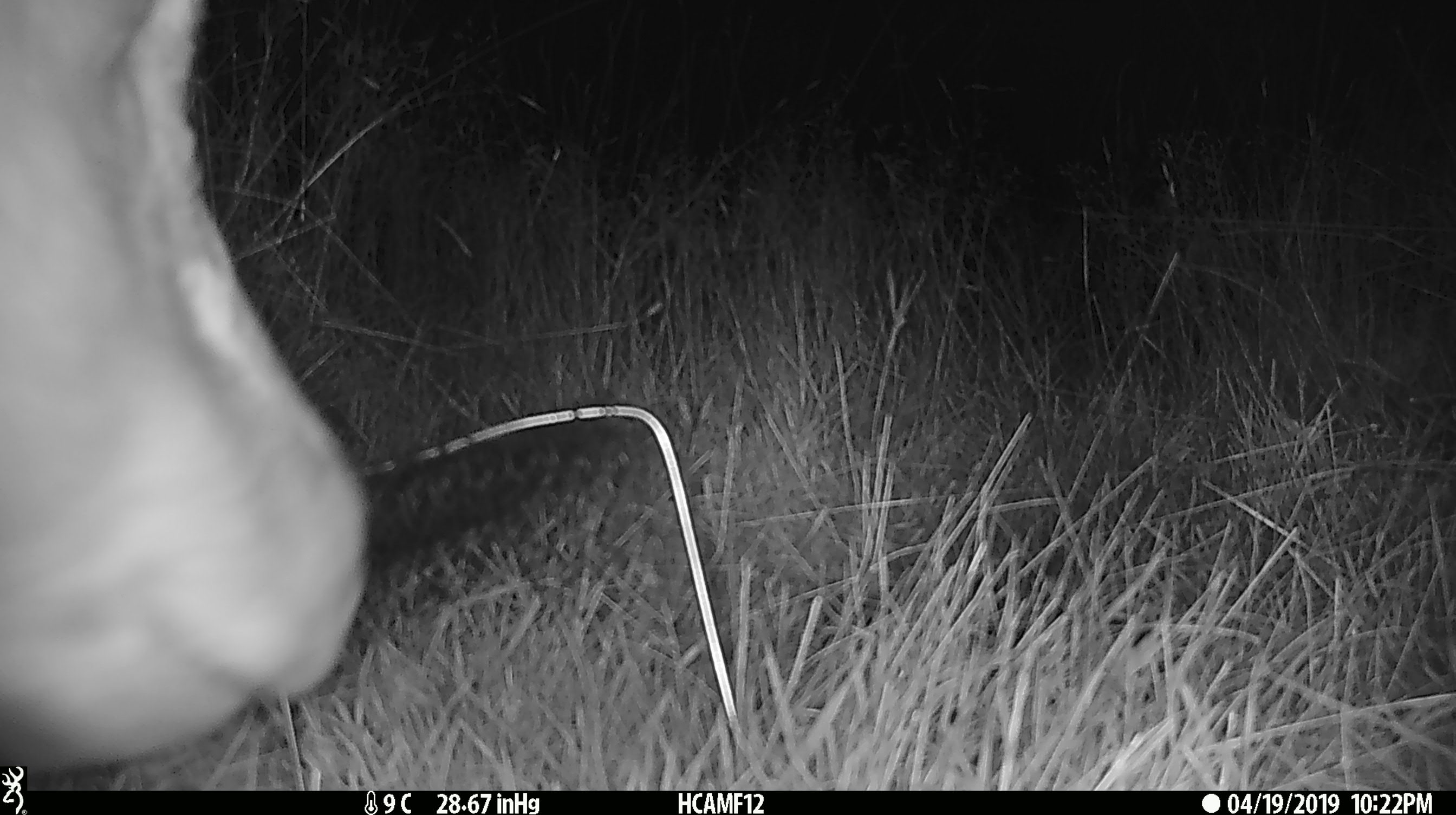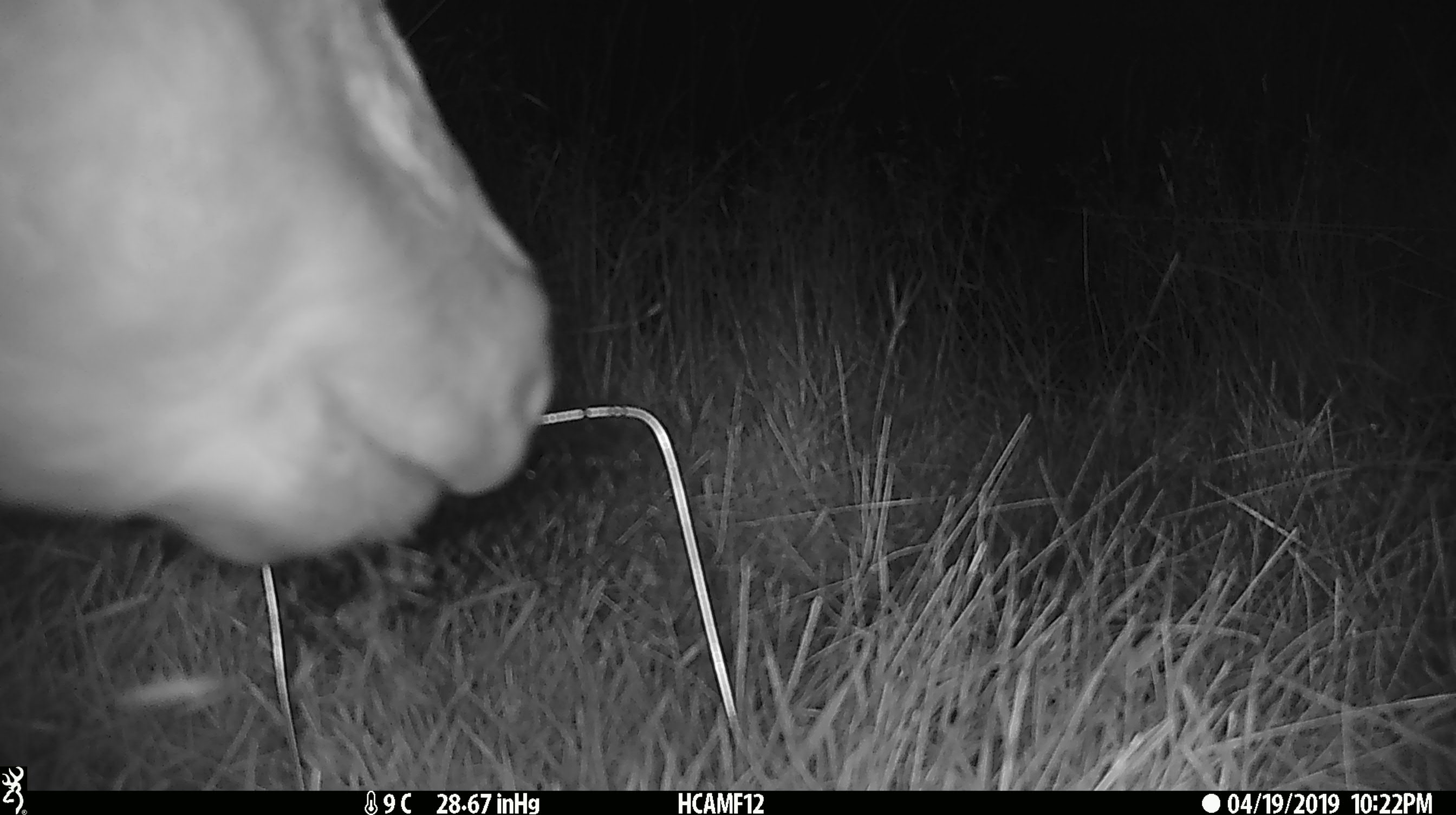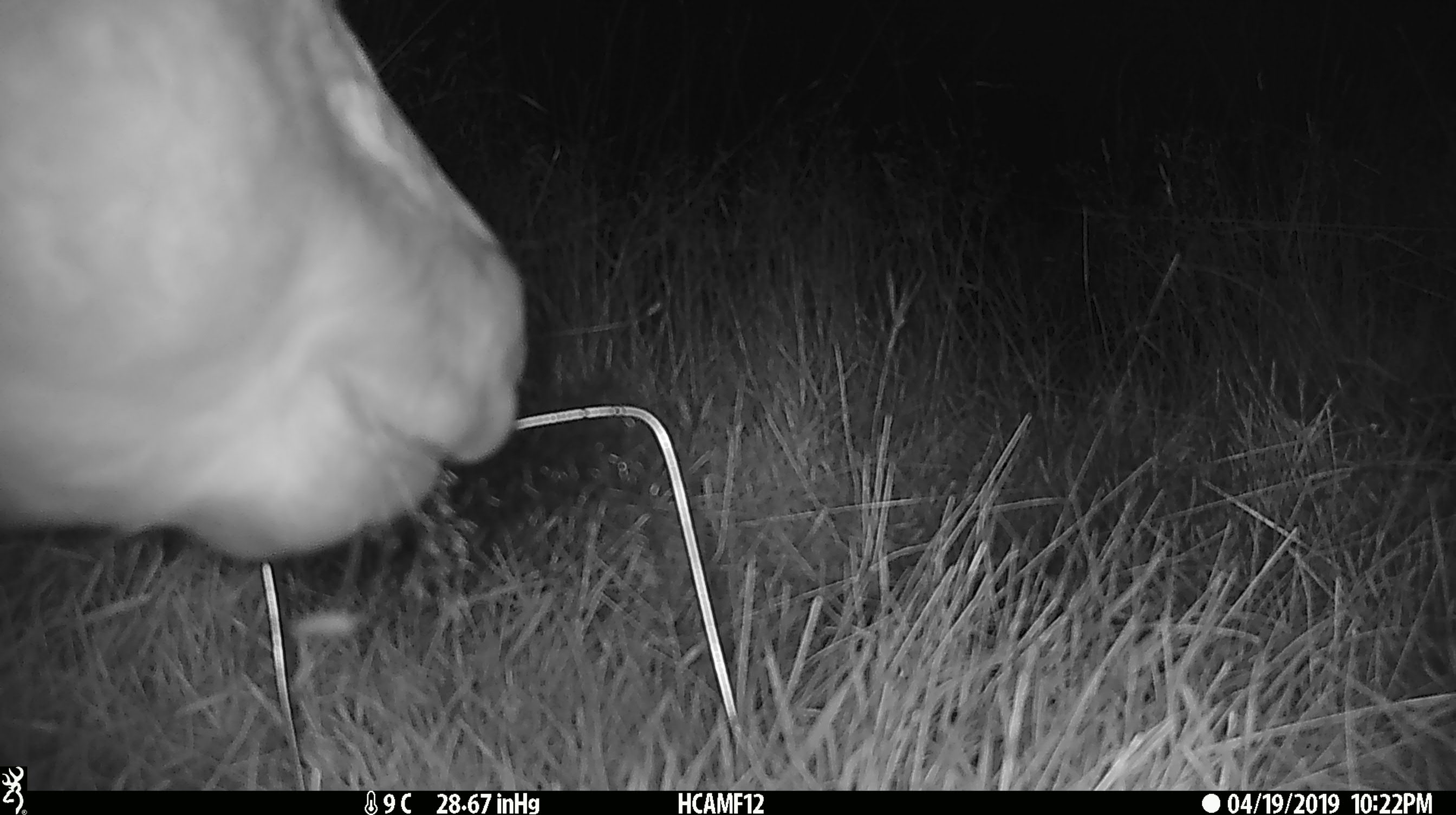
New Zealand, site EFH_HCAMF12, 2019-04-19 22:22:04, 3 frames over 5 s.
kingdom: Animalia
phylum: Chordata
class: Mammalia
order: Artiodactyla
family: Bovidae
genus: Bos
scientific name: Bos taurus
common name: domestic cow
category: cow